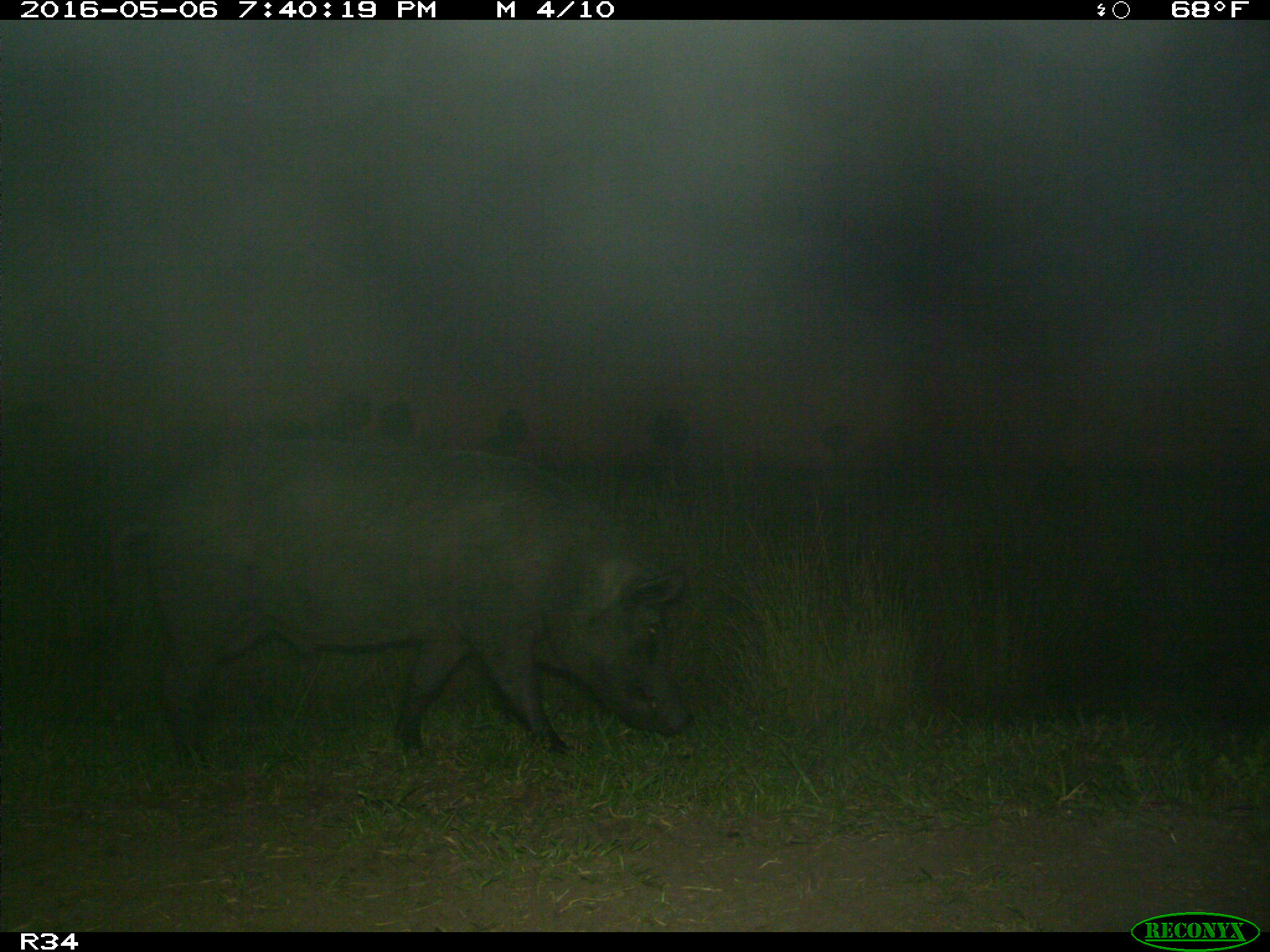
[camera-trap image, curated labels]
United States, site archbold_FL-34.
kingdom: Animalia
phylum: Chordata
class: Mammalia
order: Artiodactyla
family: Suidae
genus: Sus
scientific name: Sus scrofa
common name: wild boar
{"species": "Sus scrofa (wild boar)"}